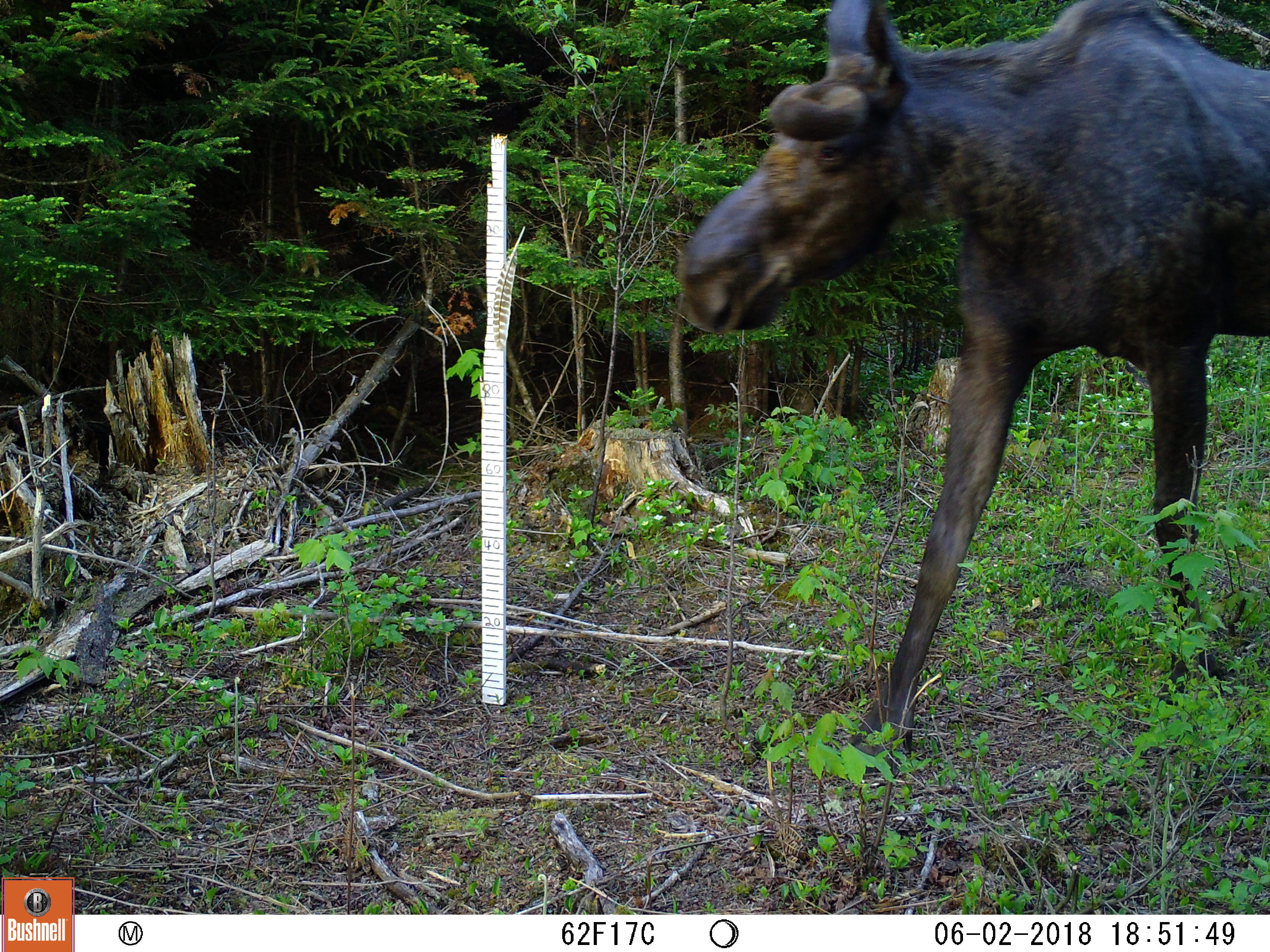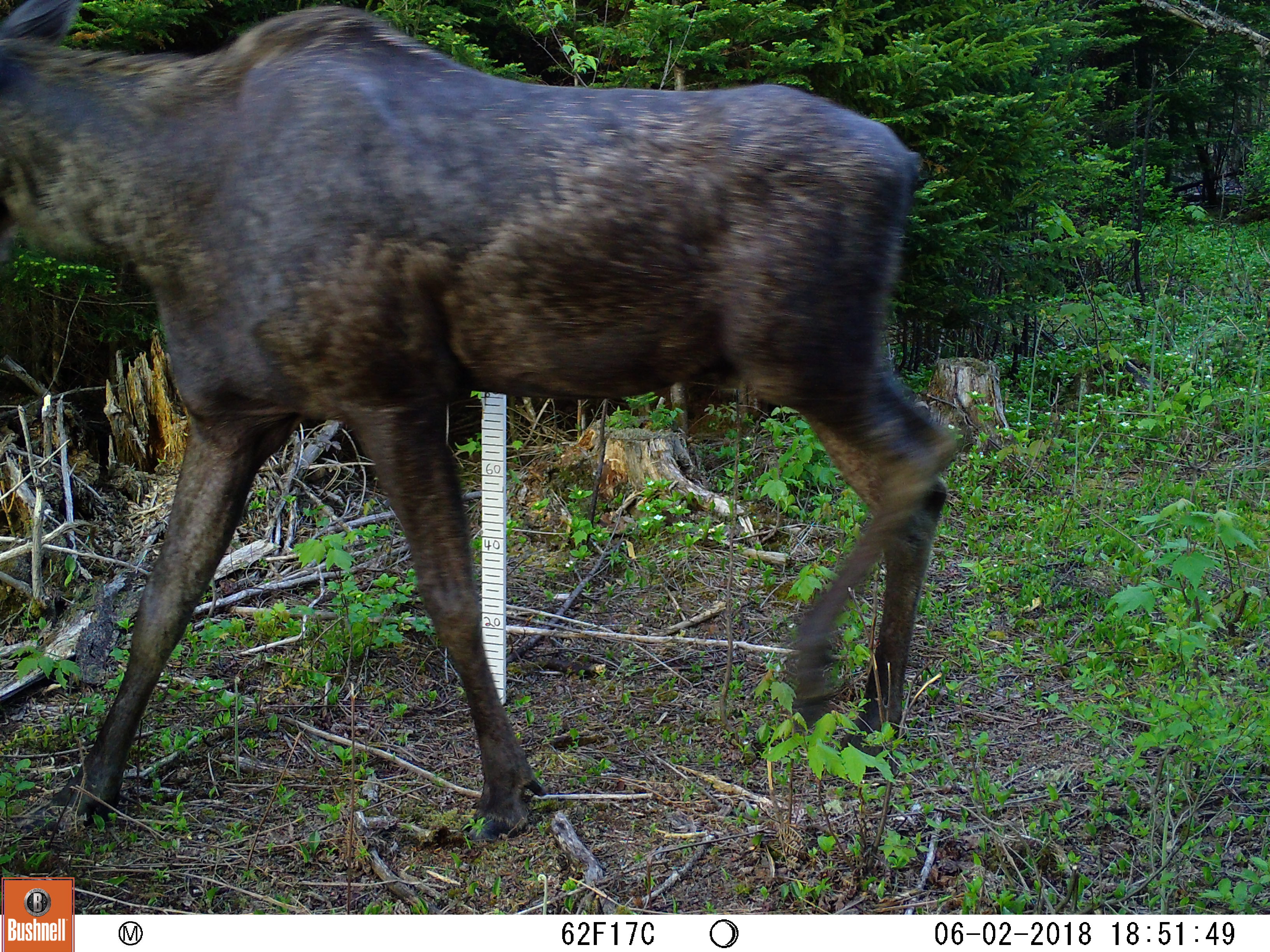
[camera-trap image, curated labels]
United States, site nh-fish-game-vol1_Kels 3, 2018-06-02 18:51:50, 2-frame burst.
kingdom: Animalia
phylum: Chordata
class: Mammalia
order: Artiodactyla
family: Cervidae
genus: Alces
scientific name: Alces alces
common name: moose